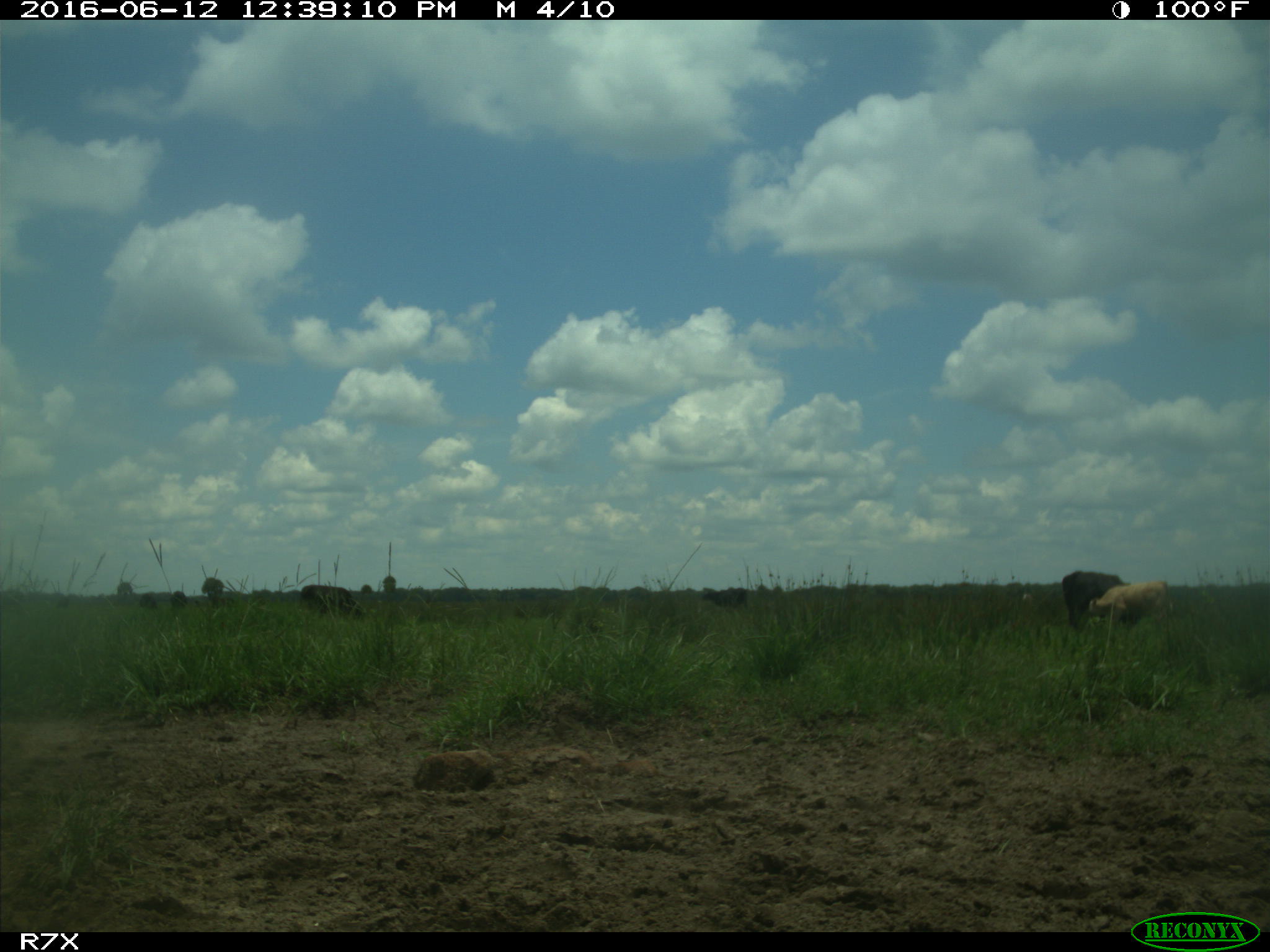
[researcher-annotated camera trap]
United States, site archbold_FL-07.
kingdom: Animalia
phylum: Chordata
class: Mammalia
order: Artiodactyla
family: Bovidae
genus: Bos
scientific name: Bos taurus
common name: domestic cow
Bos taurus (domestic cow).